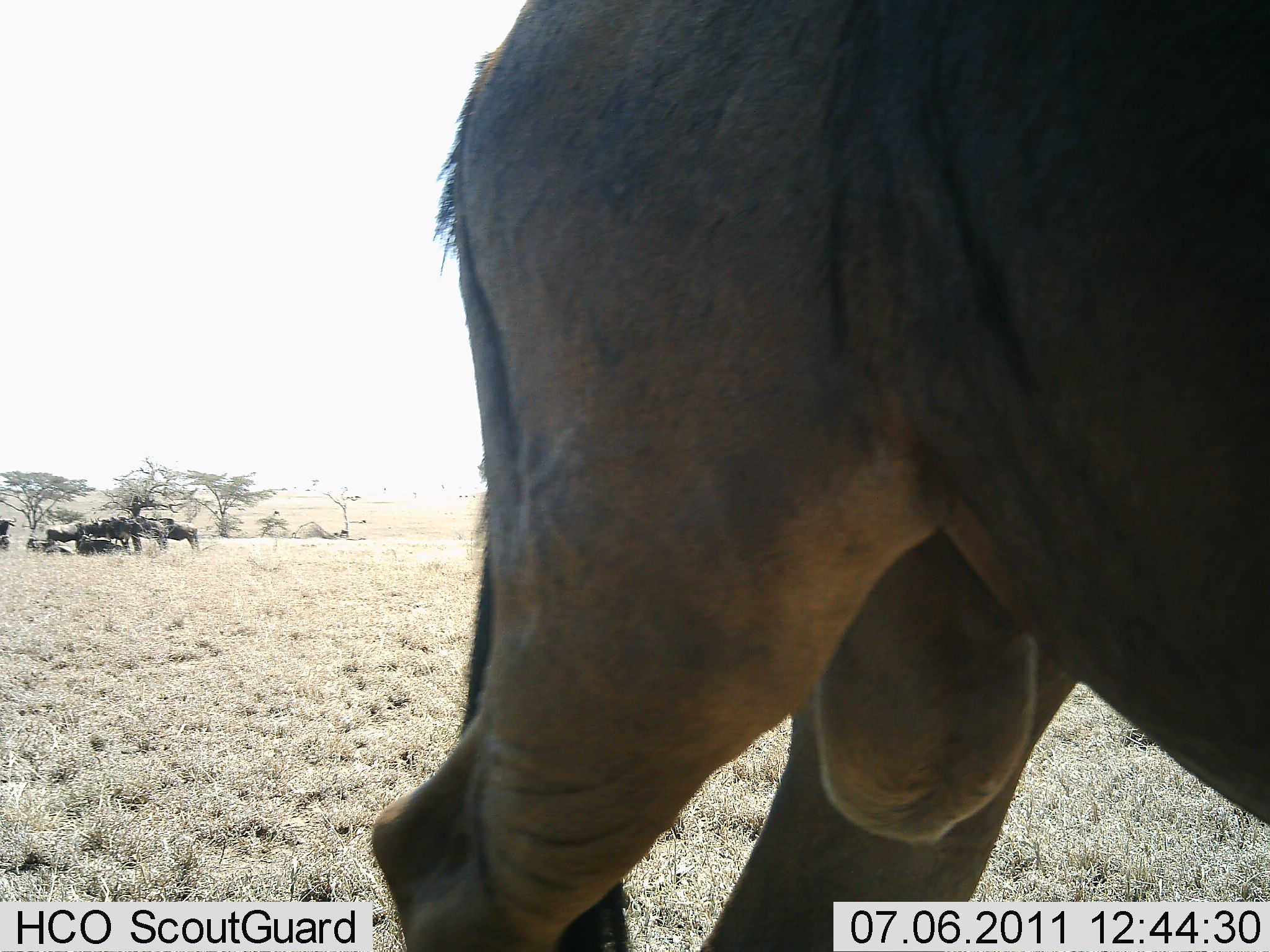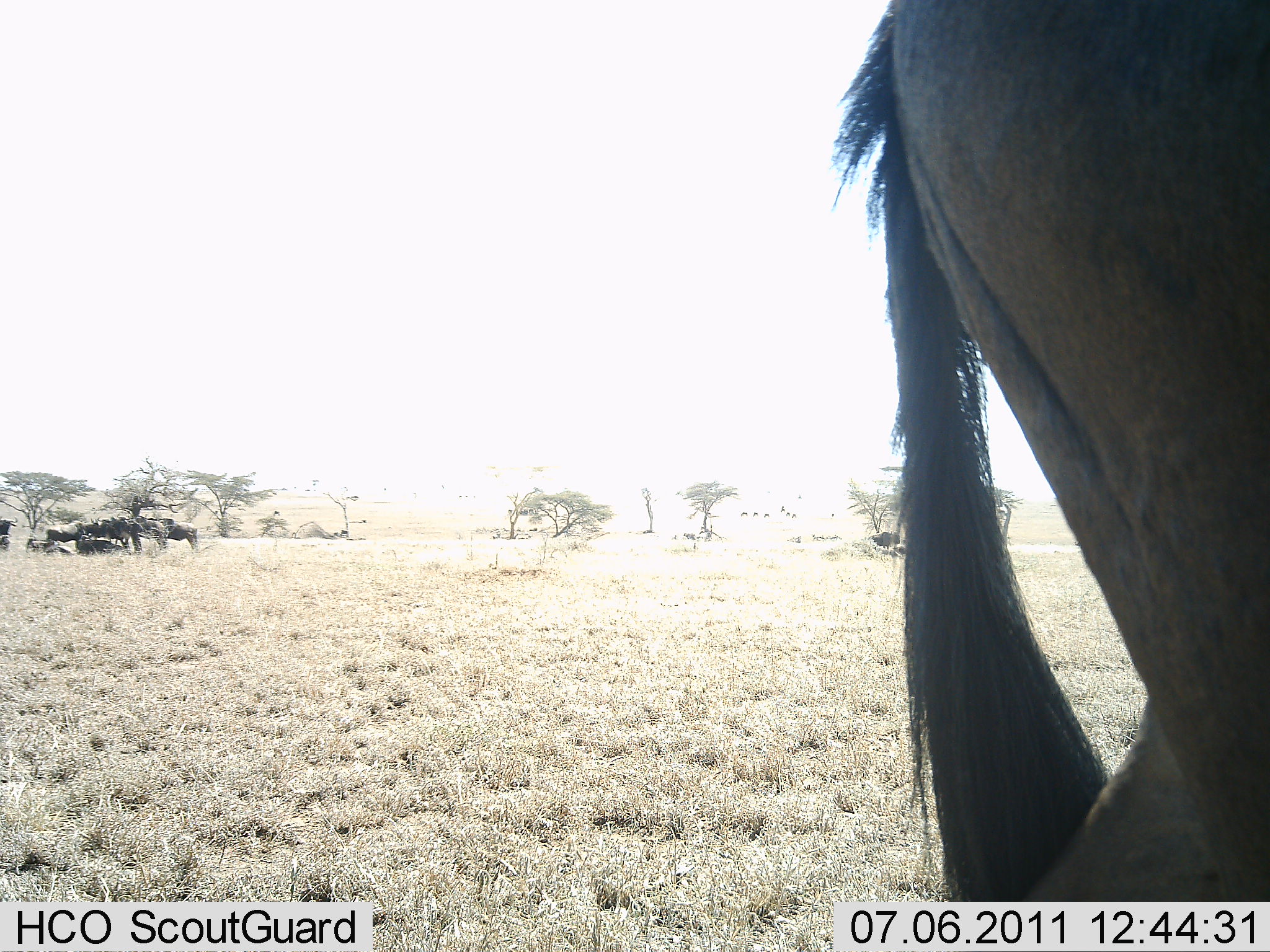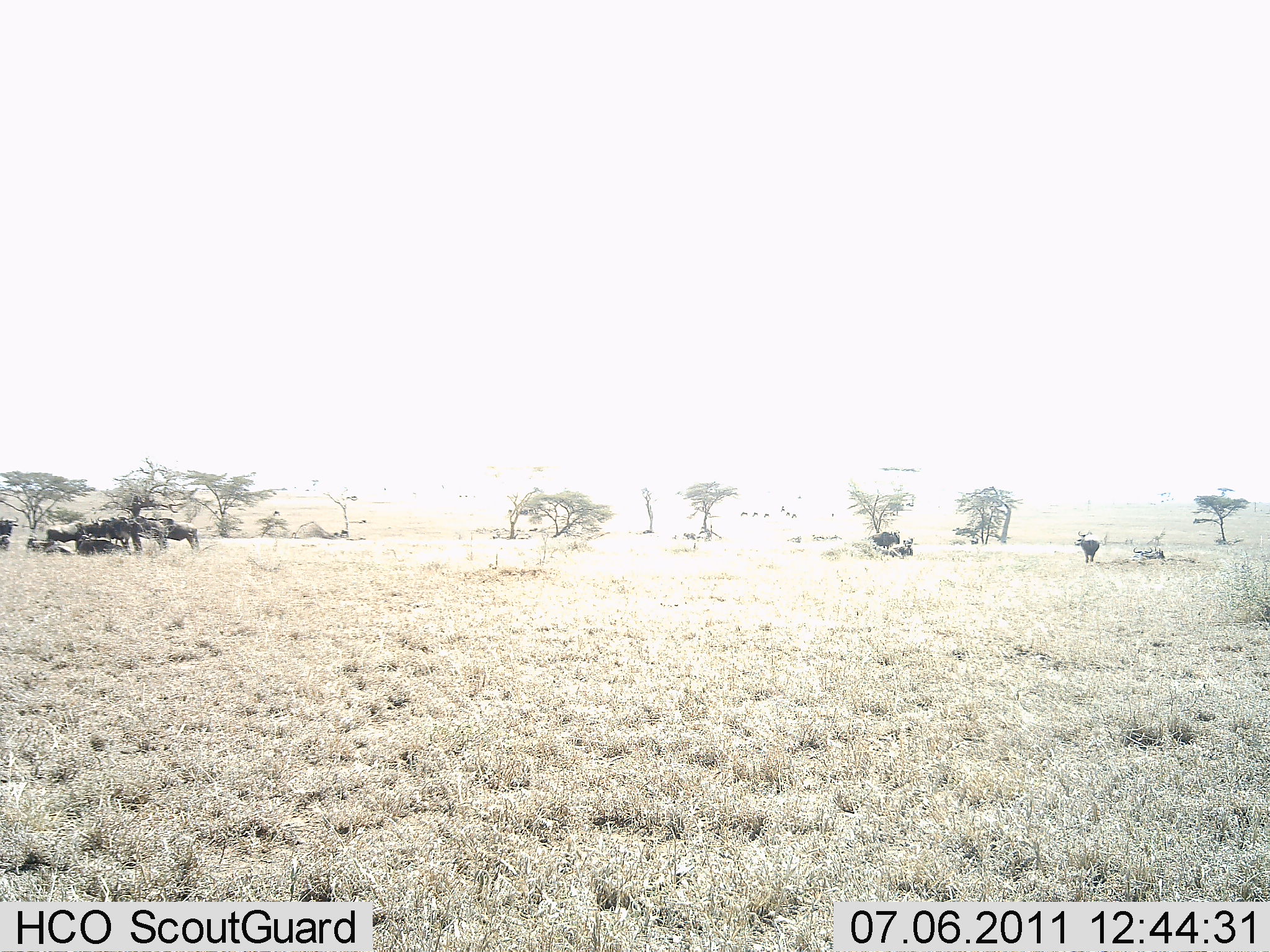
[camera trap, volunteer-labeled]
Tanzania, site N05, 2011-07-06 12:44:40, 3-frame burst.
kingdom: Animalia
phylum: Chordata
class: Mammalia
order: Artiodactyla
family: Bovidae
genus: Connochaetes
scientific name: Connochaetes taurinus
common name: blue wildebeest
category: wildebeest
Wildebeest (blue wildebeest) (Connochaetes taurinus), count 7. Behavior (volunteer vote fractions): standing 50%, resting 58%, moving 83%, interacting 8%. Young present (vote fraction): 0%. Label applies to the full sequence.